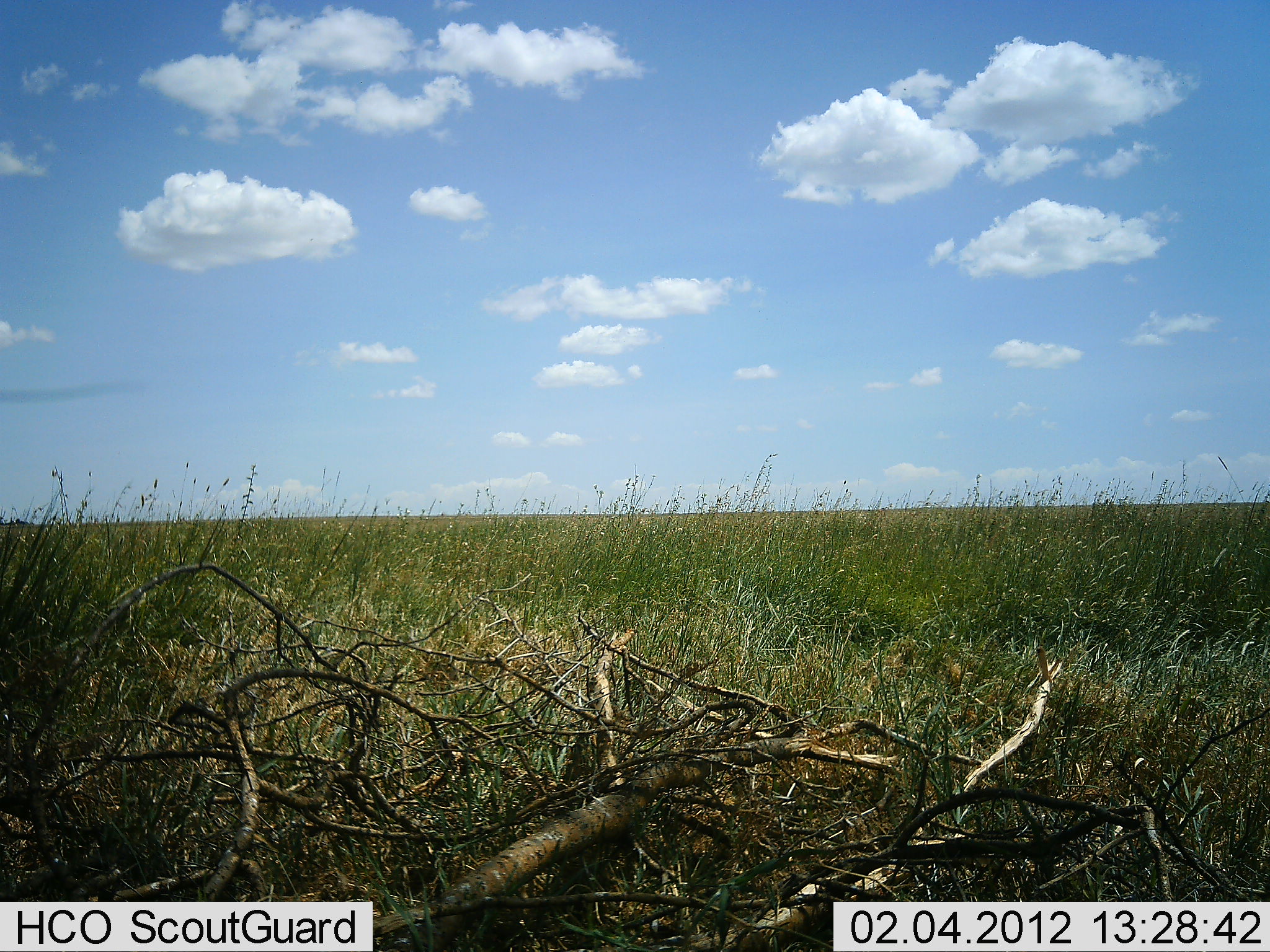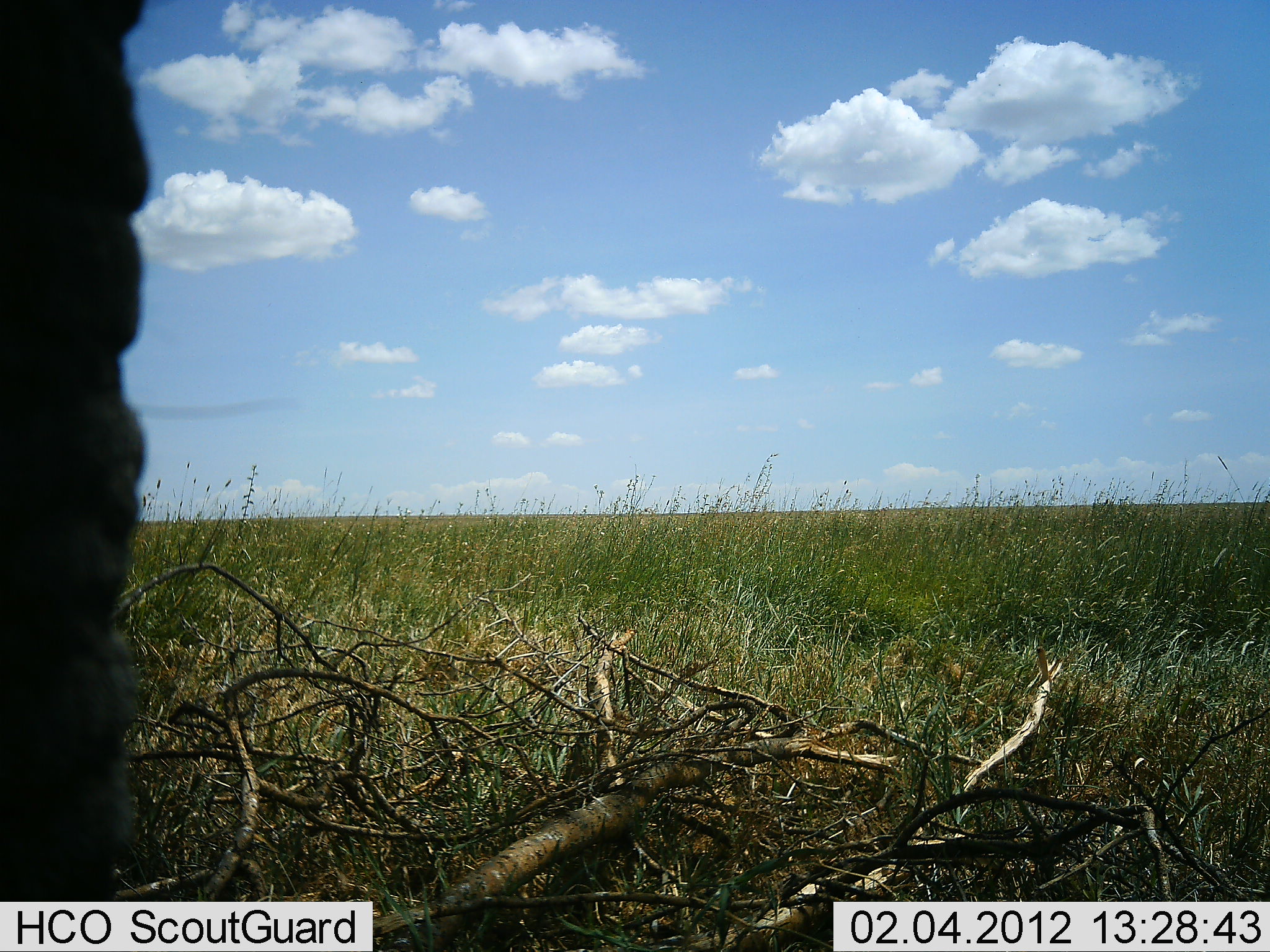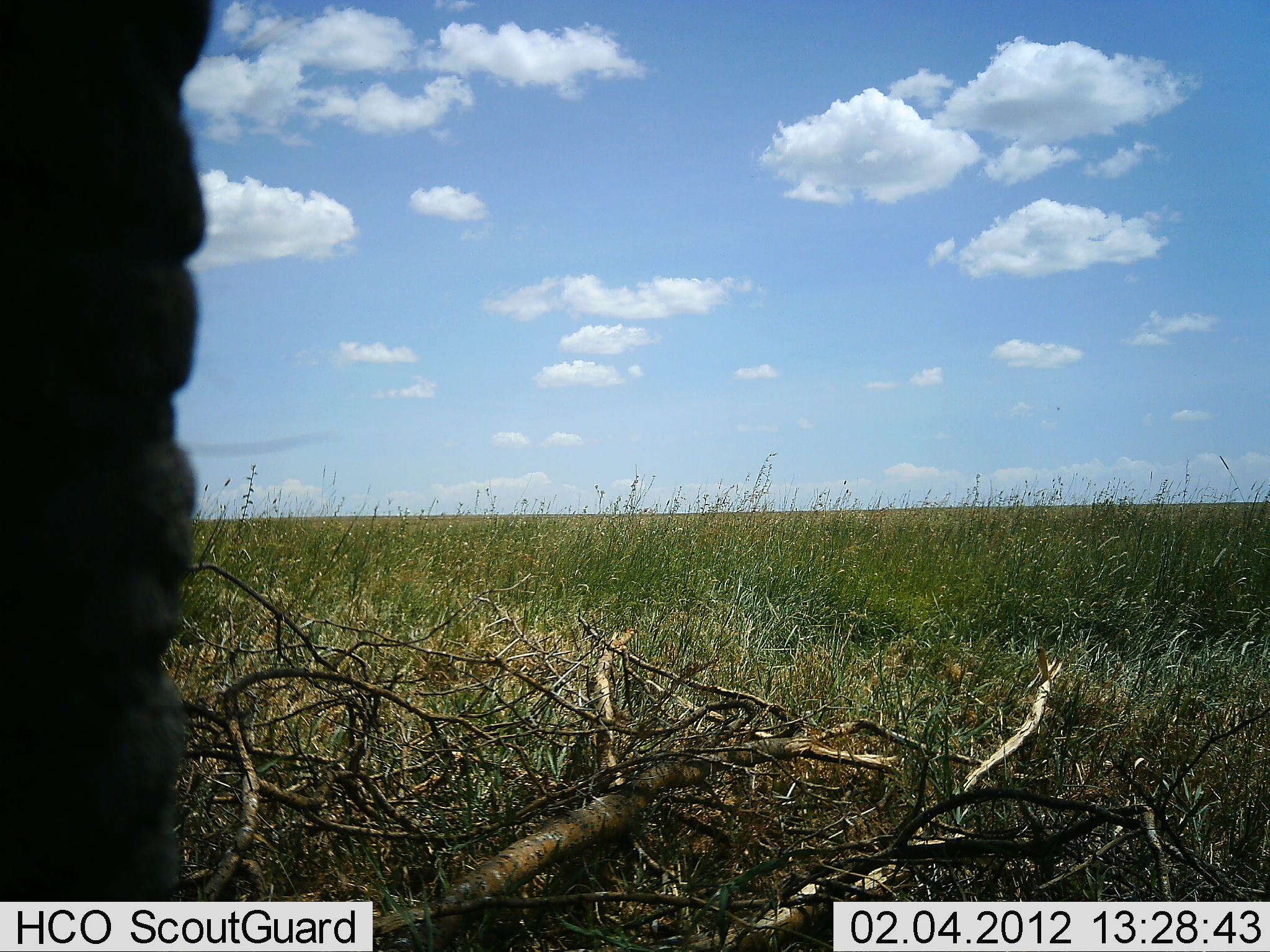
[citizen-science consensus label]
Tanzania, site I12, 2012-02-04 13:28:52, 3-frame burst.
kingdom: Animalia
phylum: Chordata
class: Mammalia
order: Proboscidea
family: Elephantidae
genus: Loxodonta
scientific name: Loxodonta africana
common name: african bush elephant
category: elephant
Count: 1.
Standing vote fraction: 87%.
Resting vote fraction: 0%.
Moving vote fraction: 13%.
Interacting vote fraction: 0%.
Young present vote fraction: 0%.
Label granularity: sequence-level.